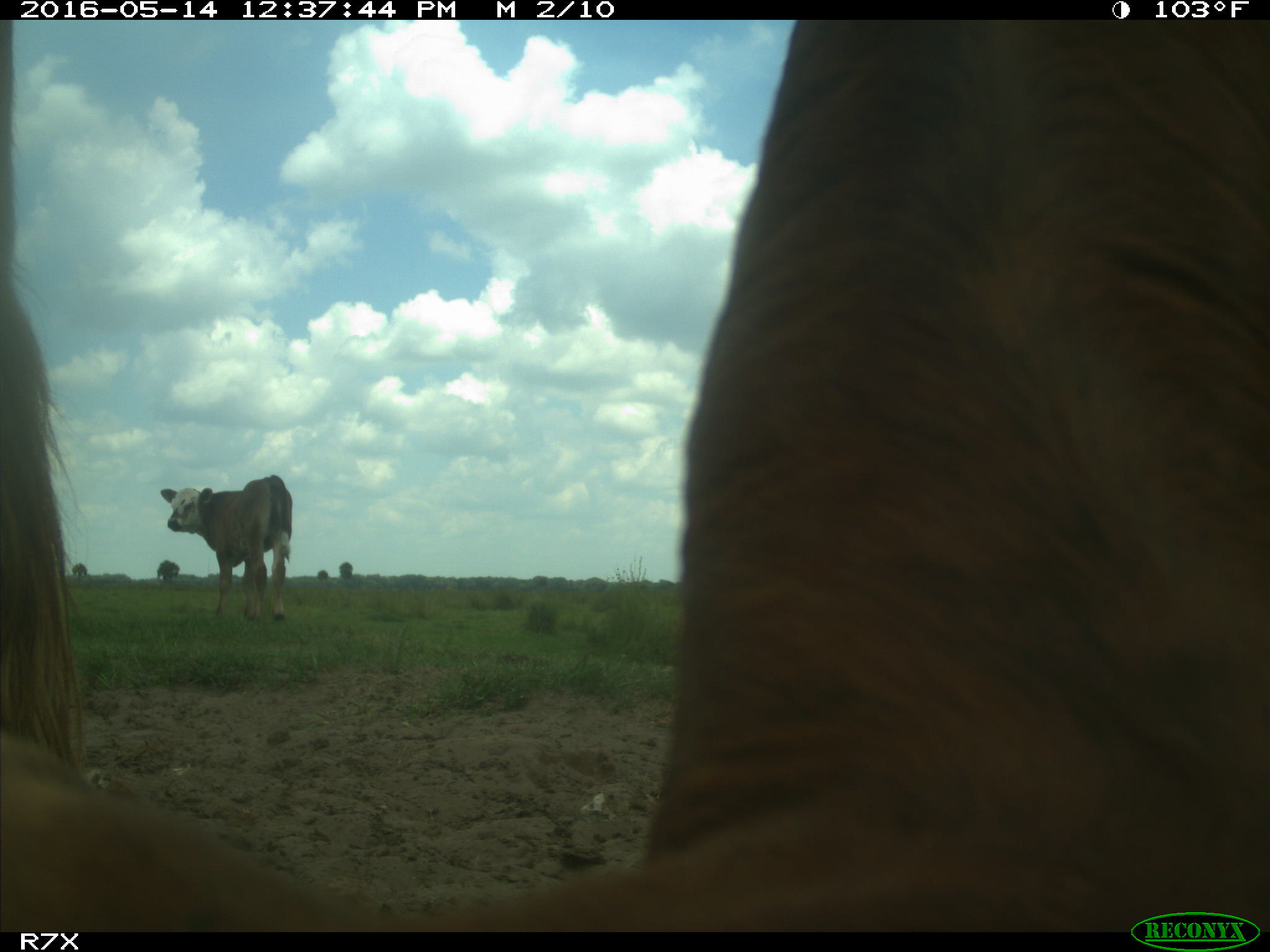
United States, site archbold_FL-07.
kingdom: Animalia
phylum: Chordata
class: Mammalia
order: Artiodactyla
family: Bovidae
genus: Bos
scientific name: Bos taurus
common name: domestic cow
Bos taurus (domestic cow).